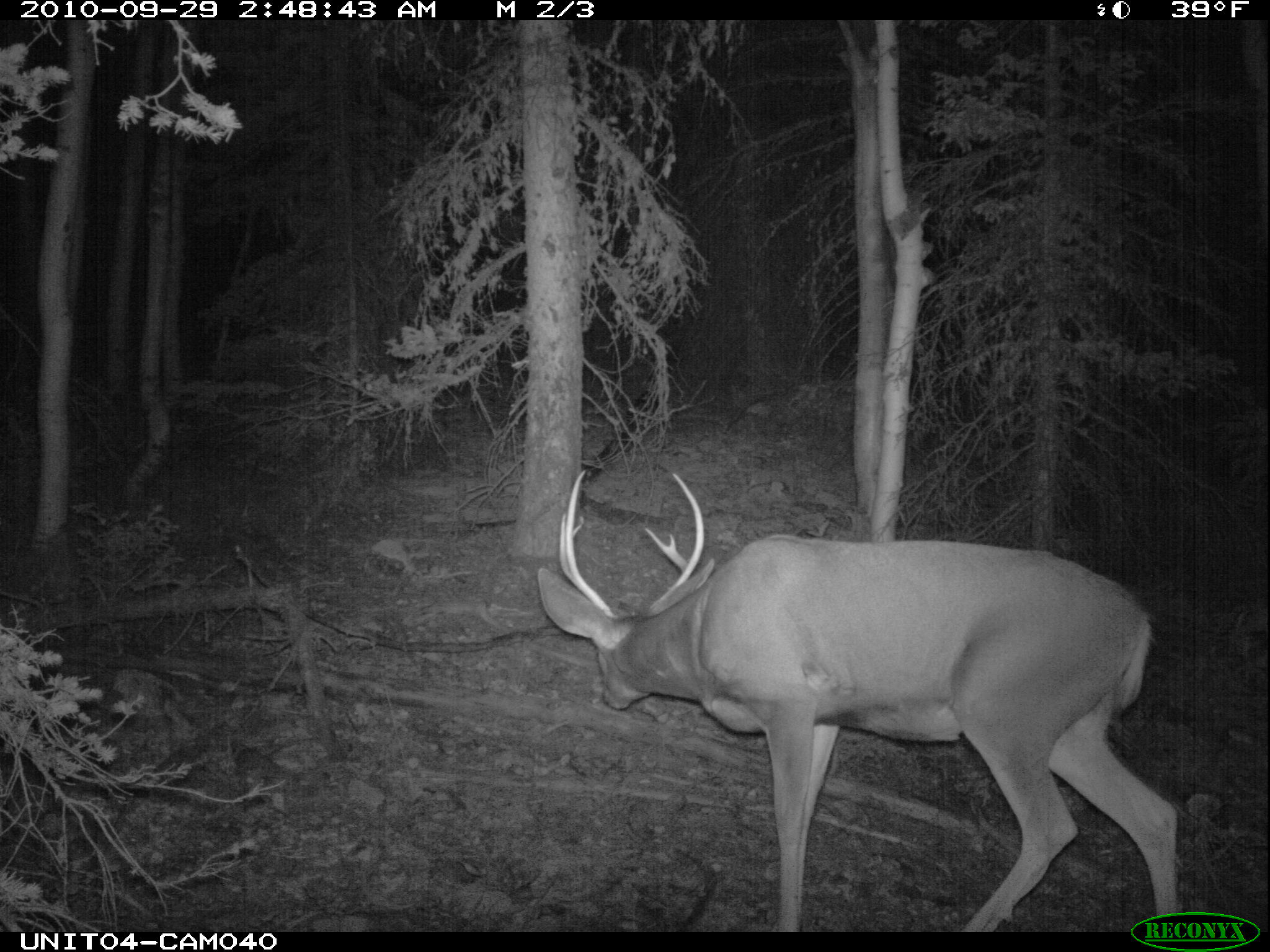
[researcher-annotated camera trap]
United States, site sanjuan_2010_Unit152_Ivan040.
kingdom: Animalia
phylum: Chordata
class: Mammalia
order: Artiodactyla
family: Cervidae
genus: Odocoileus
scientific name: Odocoileus hemionus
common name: mule deer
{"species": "Odocoileus hemionus (mule deer)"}